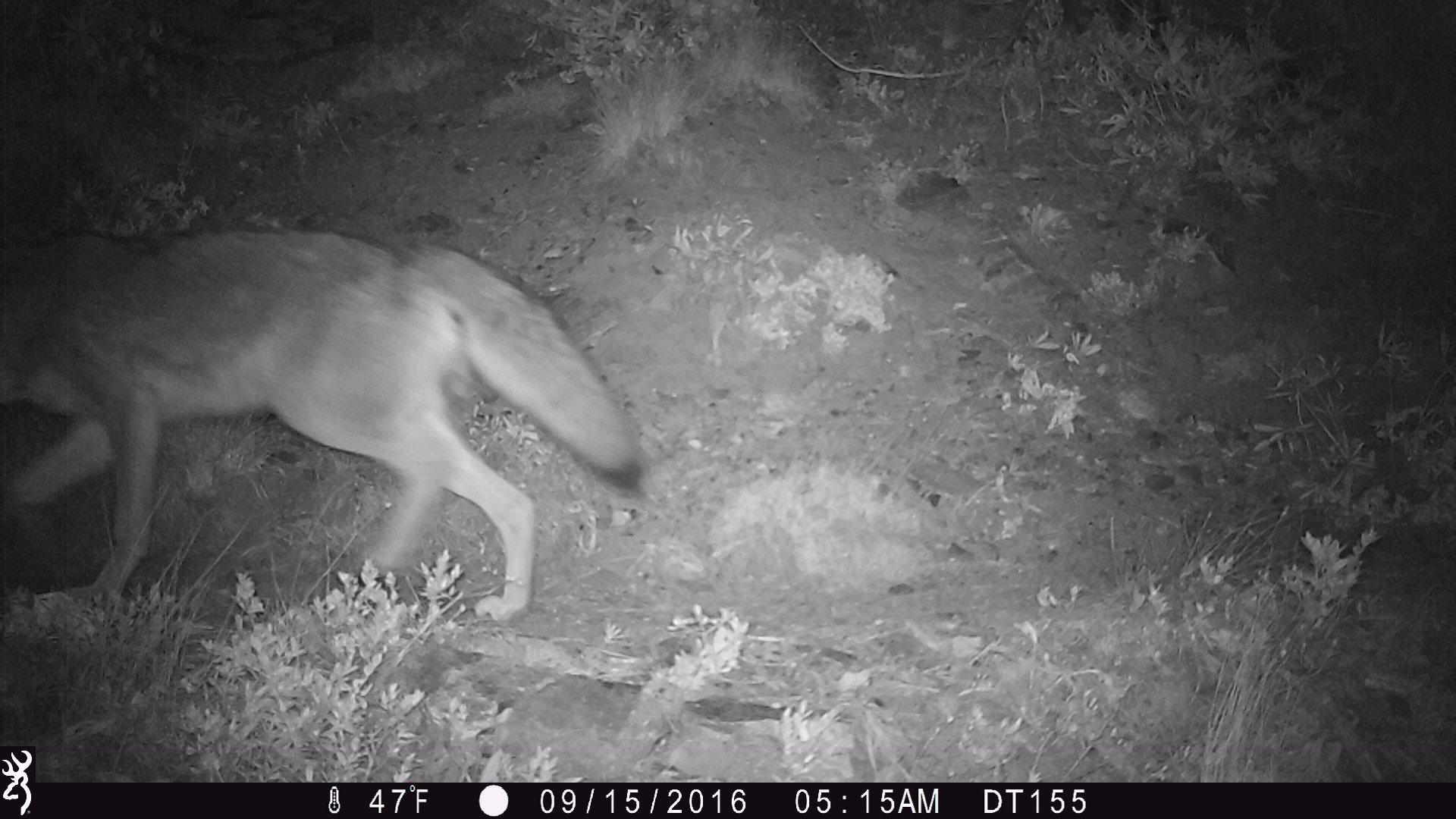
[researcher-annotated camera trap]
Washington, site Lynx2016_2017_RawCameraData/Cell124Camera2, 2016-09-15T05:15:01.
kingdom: Animalia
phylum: Chordata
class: Mammalia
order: Carnivora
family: Canidae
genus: Canis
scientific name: Canis latrans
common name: coyote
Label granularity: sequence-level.